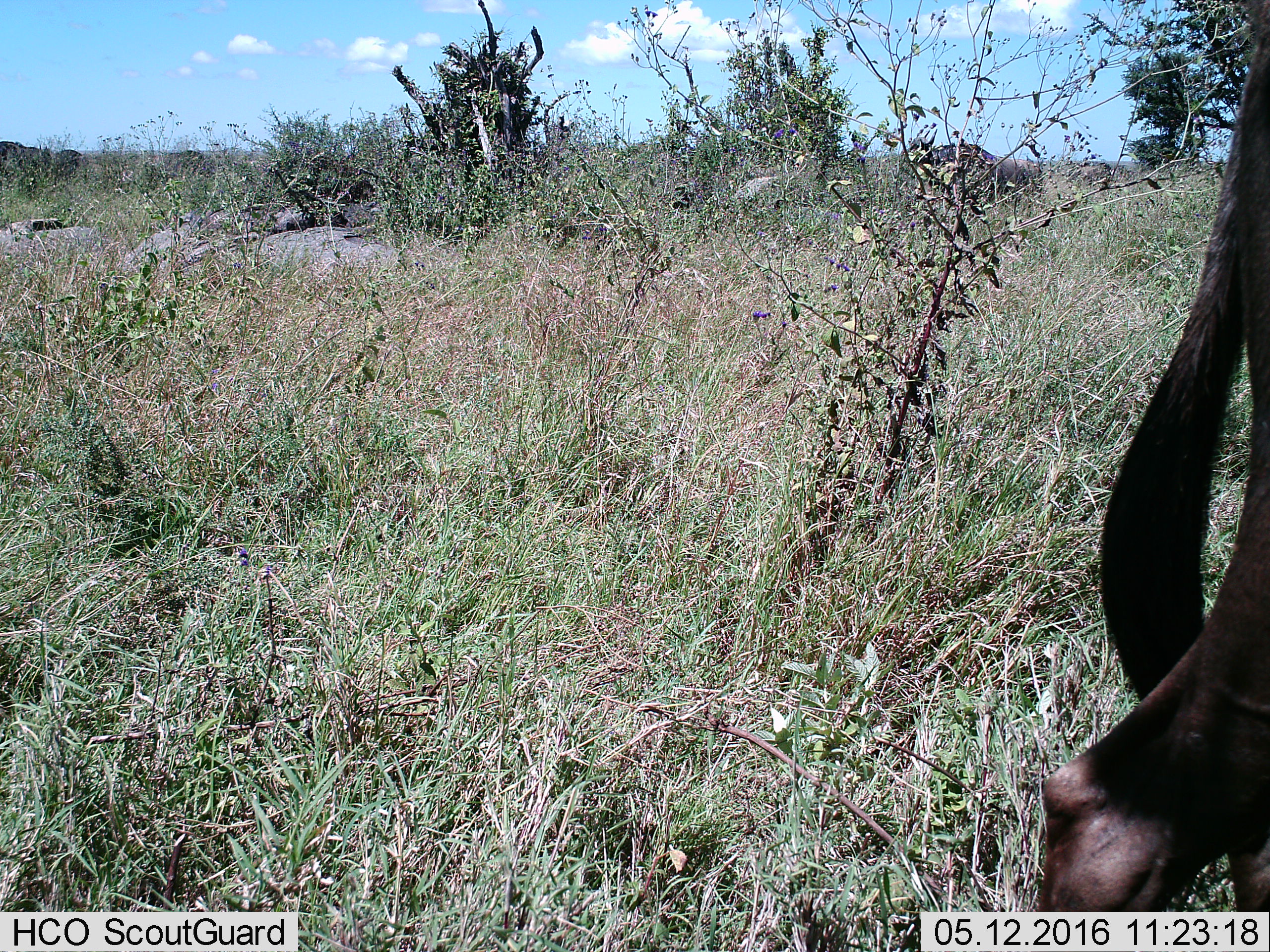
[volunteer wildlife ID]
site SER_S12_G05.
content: unidentified animal